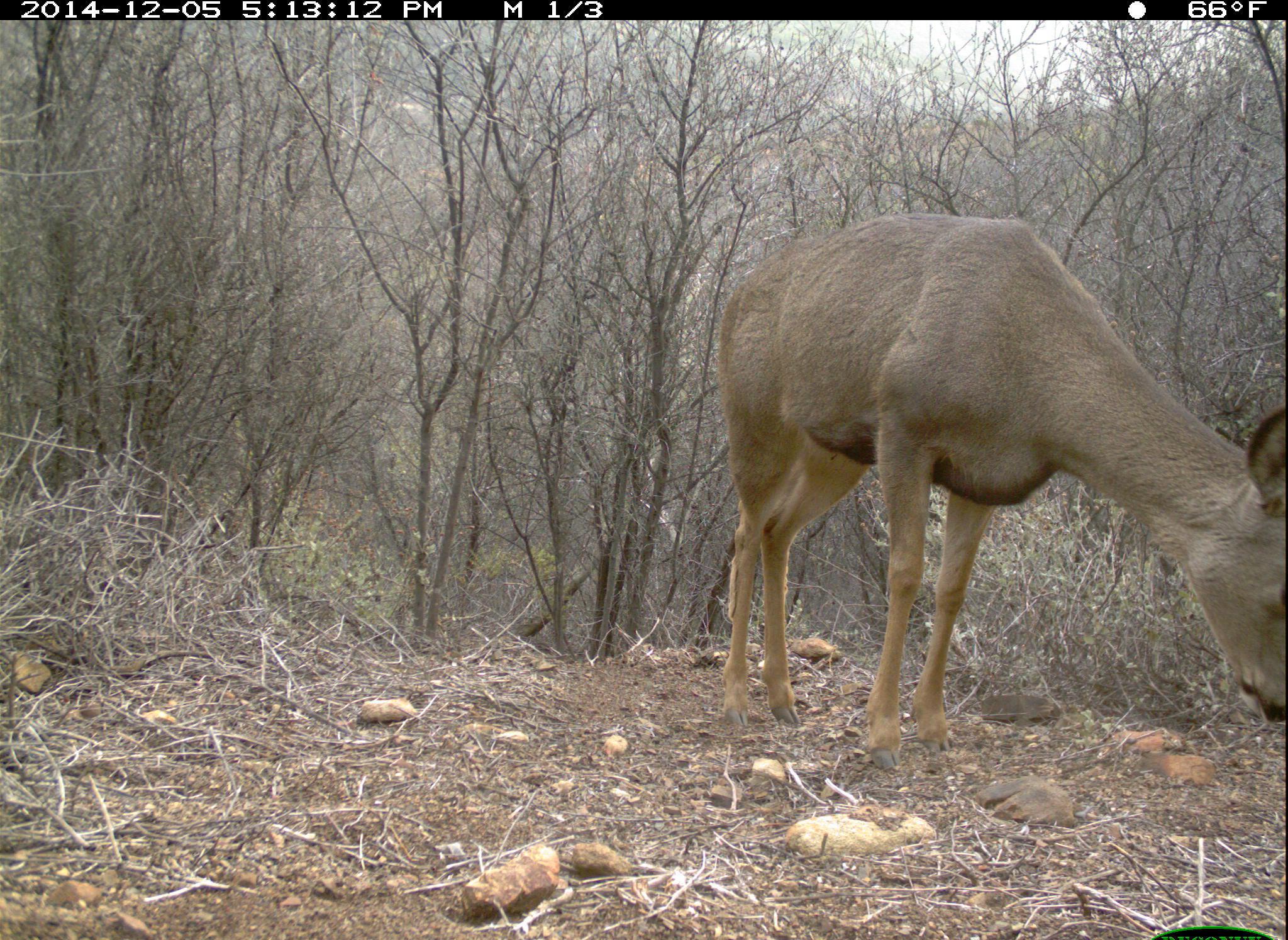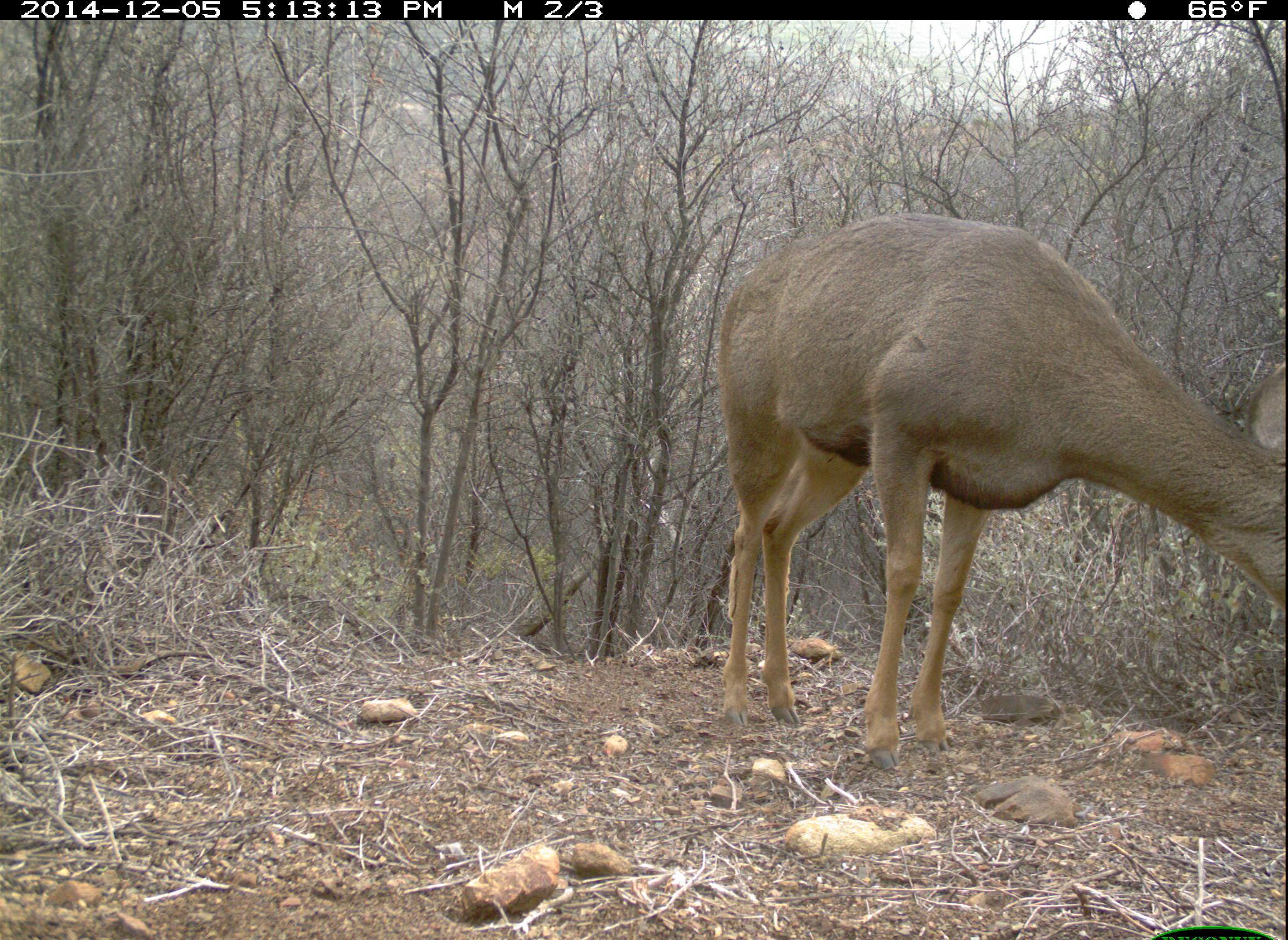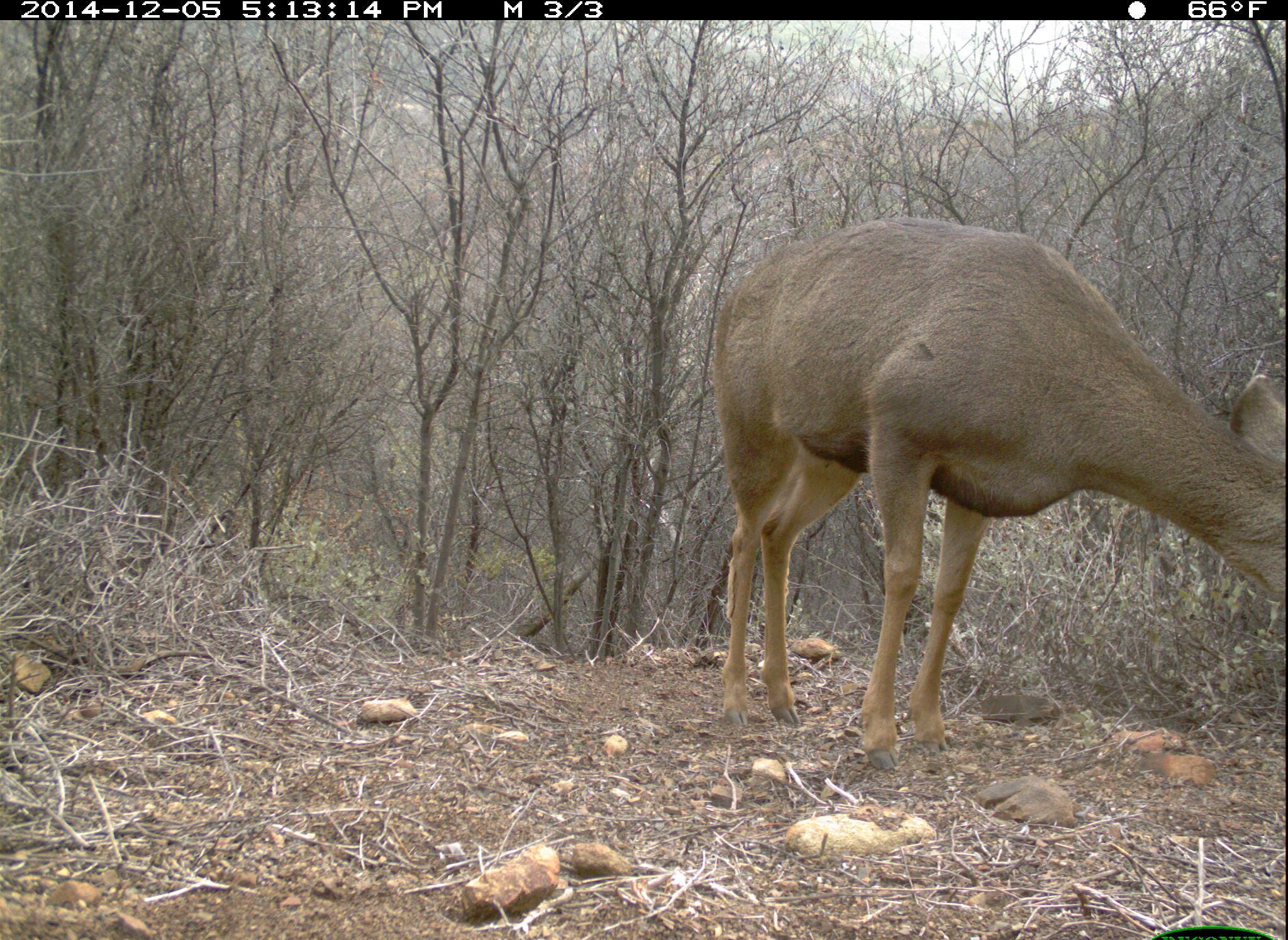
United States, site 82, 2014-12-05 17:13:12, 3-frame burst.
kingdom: Animalia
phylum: Chordata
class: Mammalia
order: Artiodactyla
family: Cervidae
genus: Odocoileus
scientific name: Odocoileus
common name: deer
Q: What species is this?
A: Deer (Odocoileus).